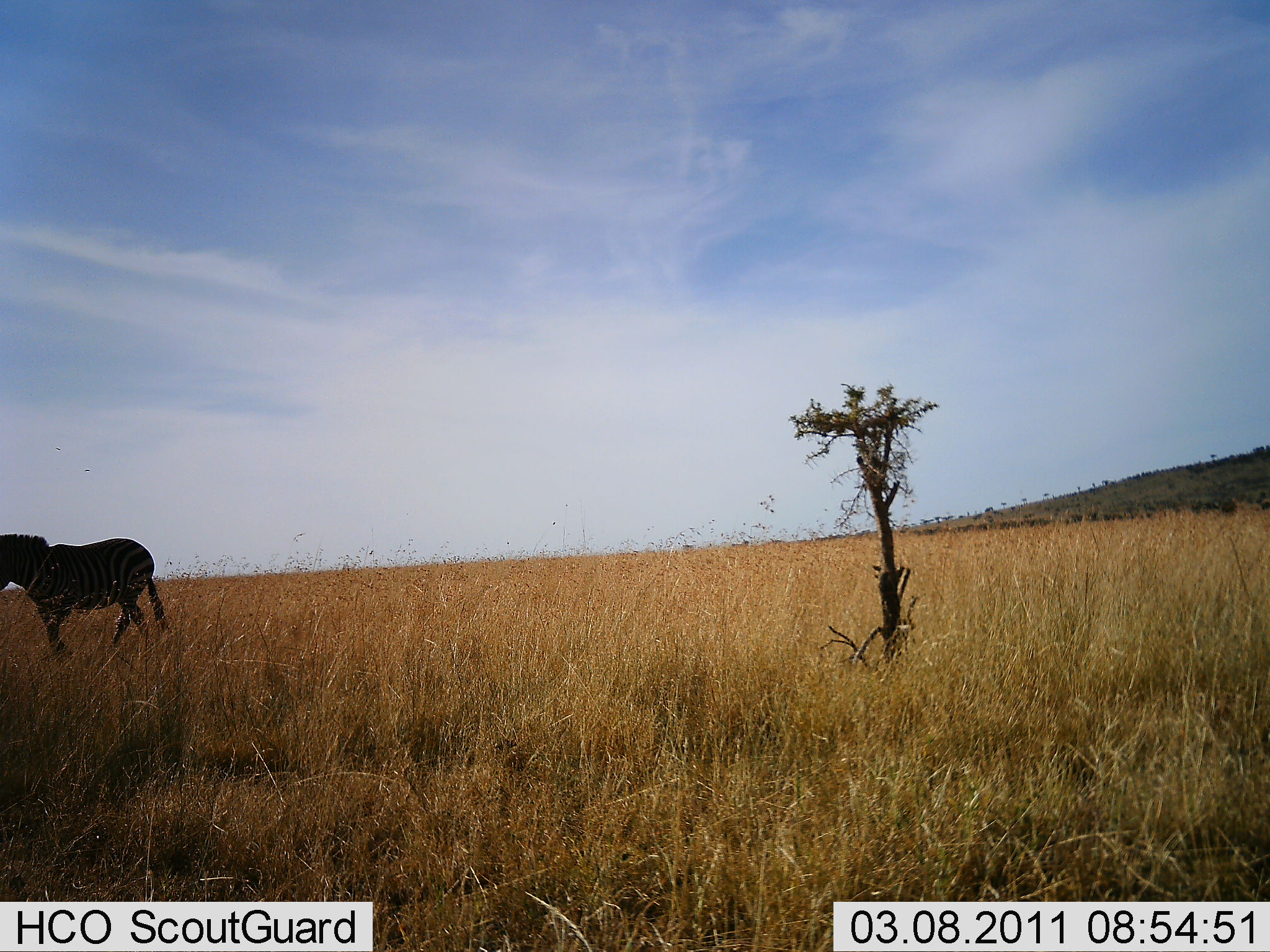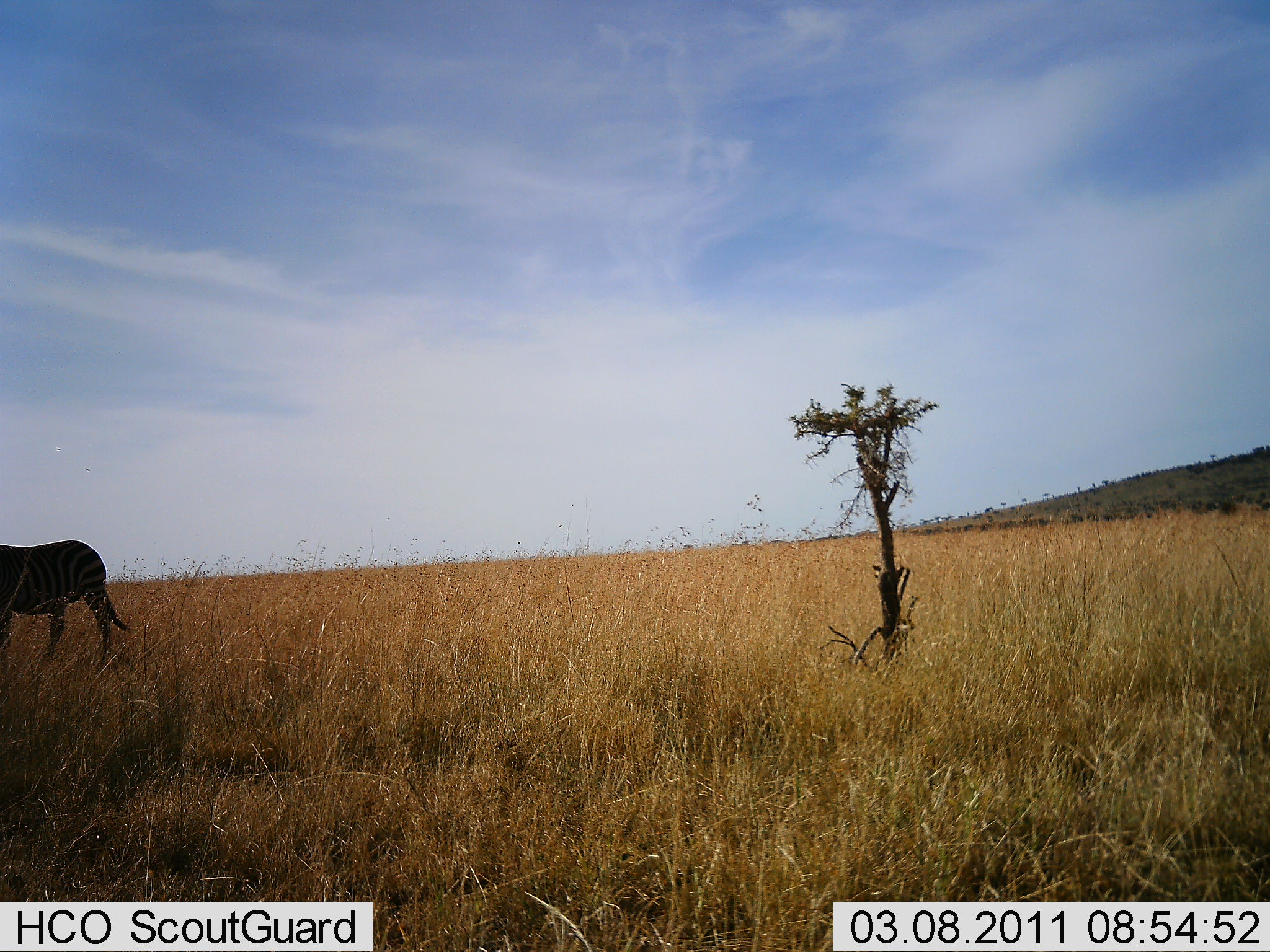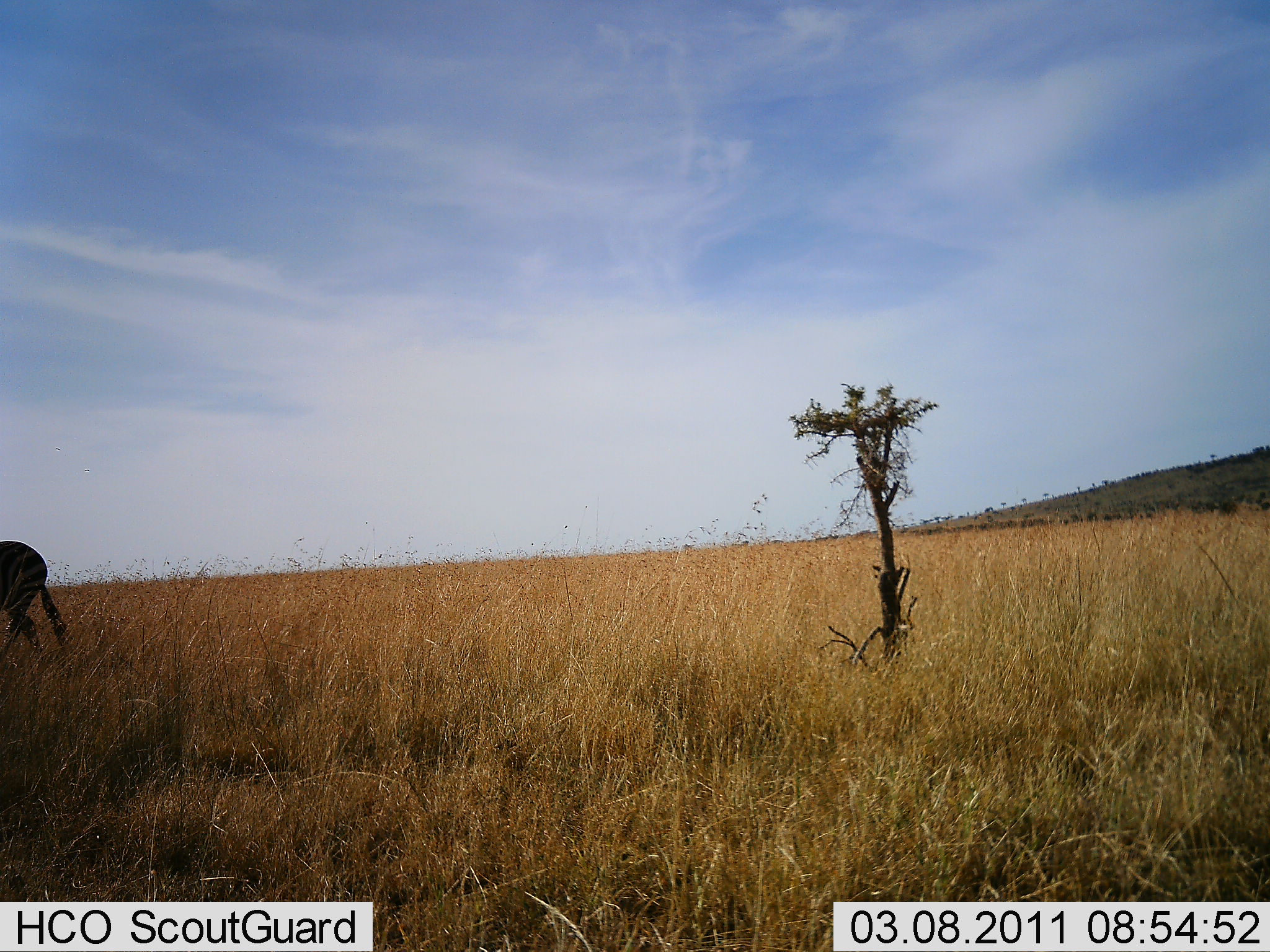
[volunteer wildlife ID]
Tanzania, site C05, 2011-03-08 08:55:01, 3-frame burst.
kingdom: Animalia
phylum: Chordata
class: Mammalia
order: Perissodactyla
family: Equidae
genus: Equus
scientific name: Equus quagga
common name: plains zebra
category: zebra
Zebra (plains zebra) (Equus quagga), count 1. Behavior (volunteer vote fractions): standing 0%, resting 0%, moving 100%, interacting 0%. Young present (vote fraction): 0%. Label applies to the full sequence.